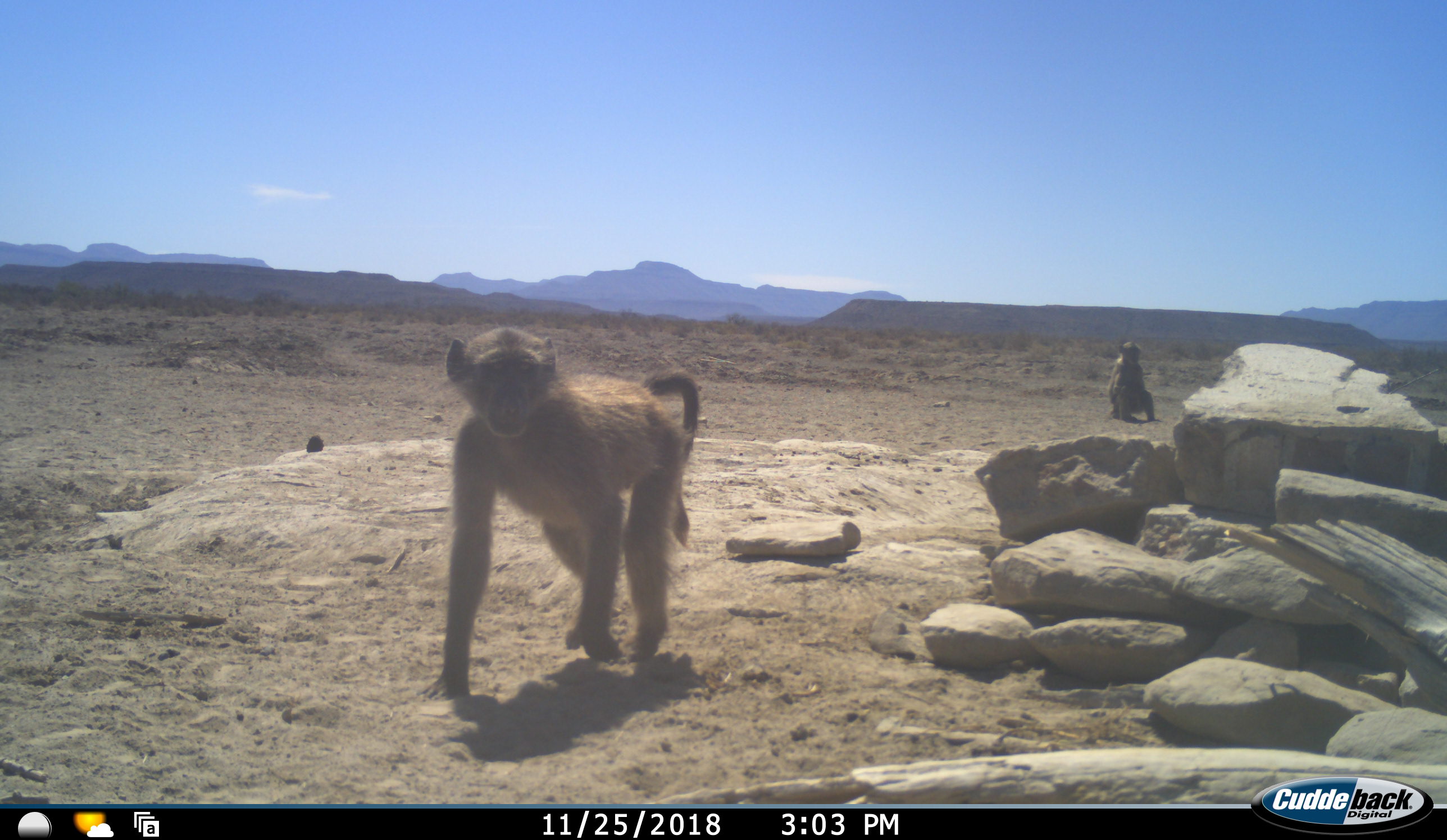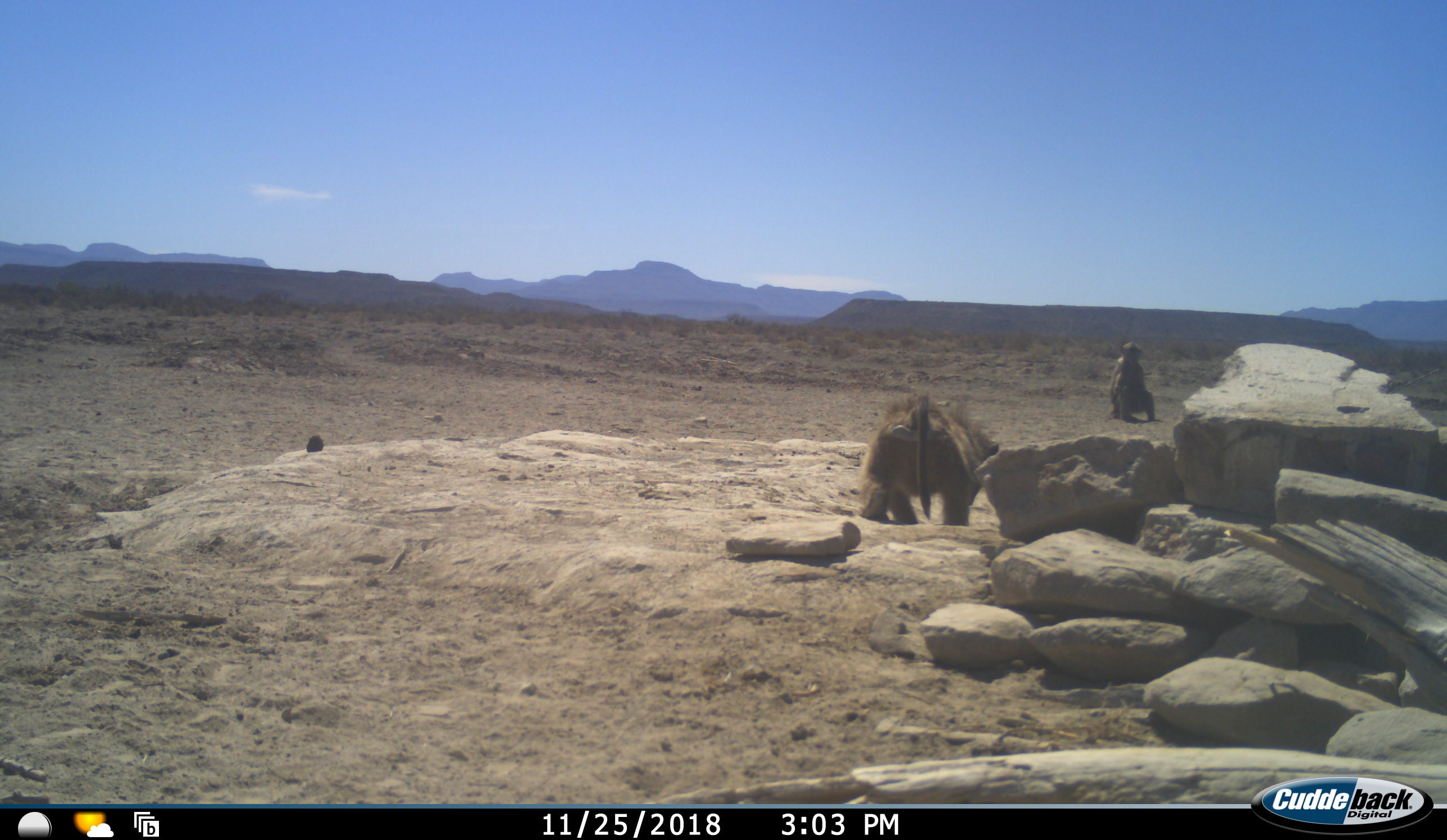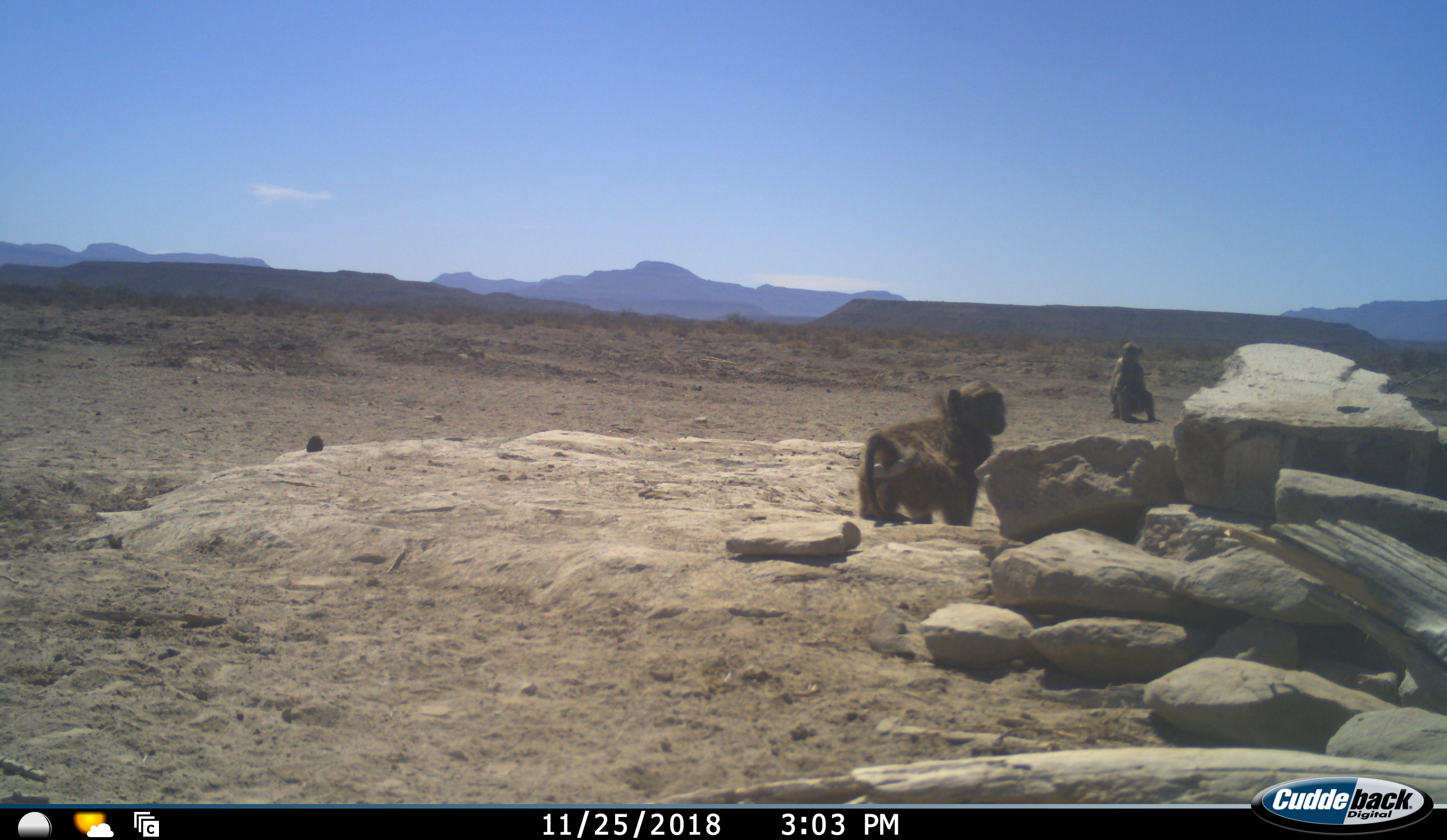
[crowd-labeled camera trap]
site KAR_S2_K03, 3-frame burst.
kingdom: Animalia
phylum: Chordata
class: Mammalia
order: Primates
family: Cercopithecidae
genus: Papio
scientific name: Papio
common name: baboon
Baboon (Papio), count 2. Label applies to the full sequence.